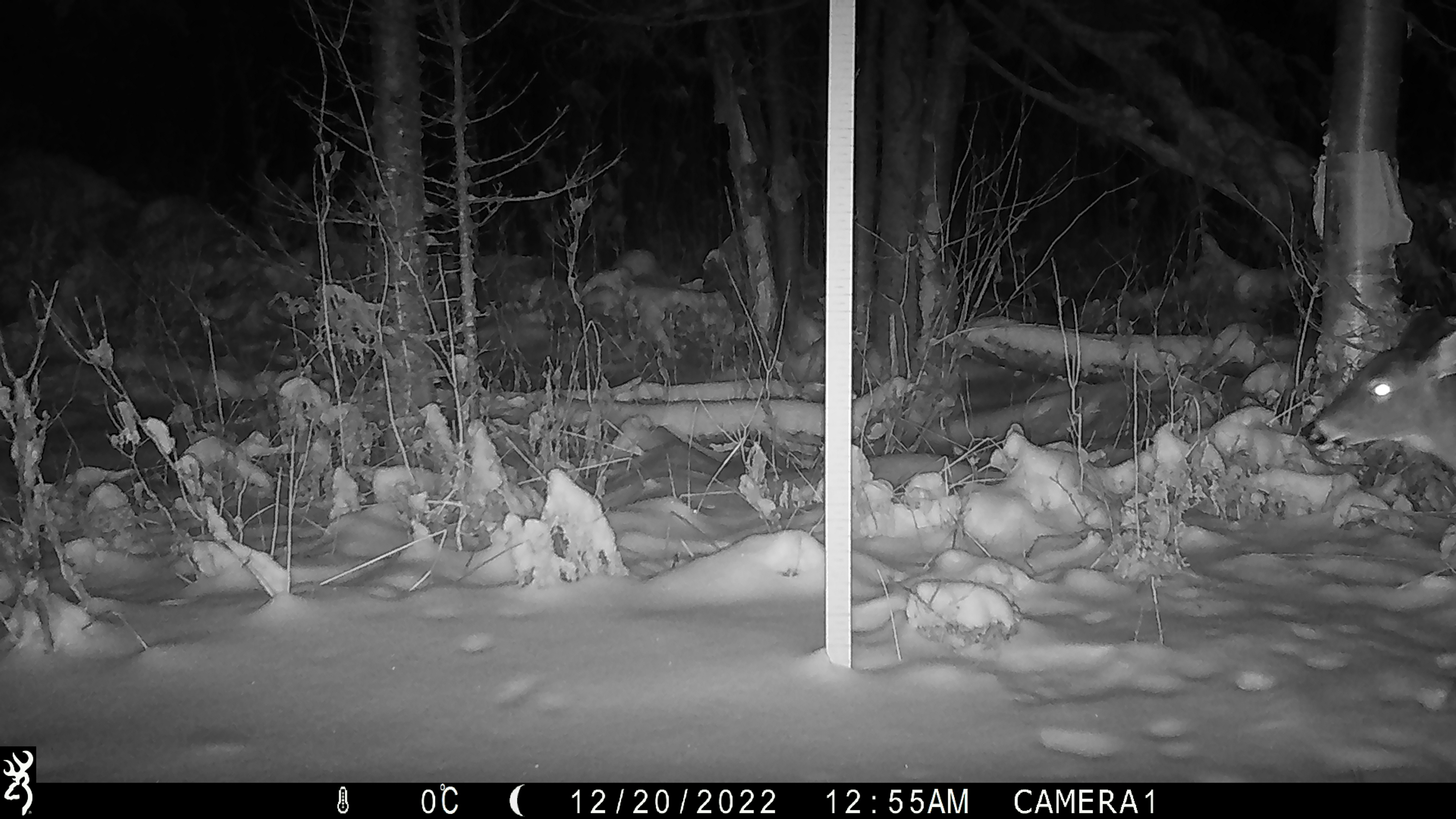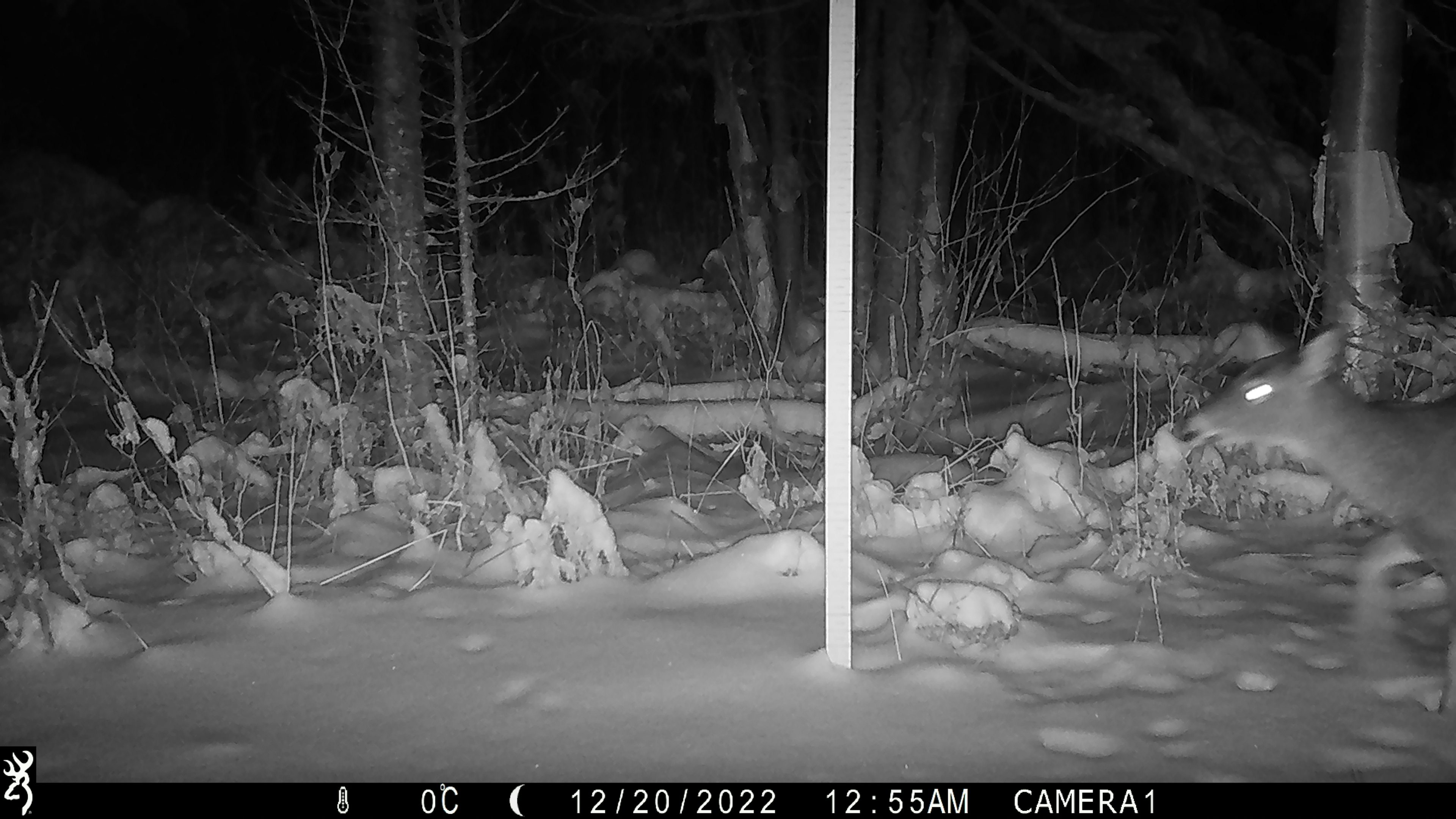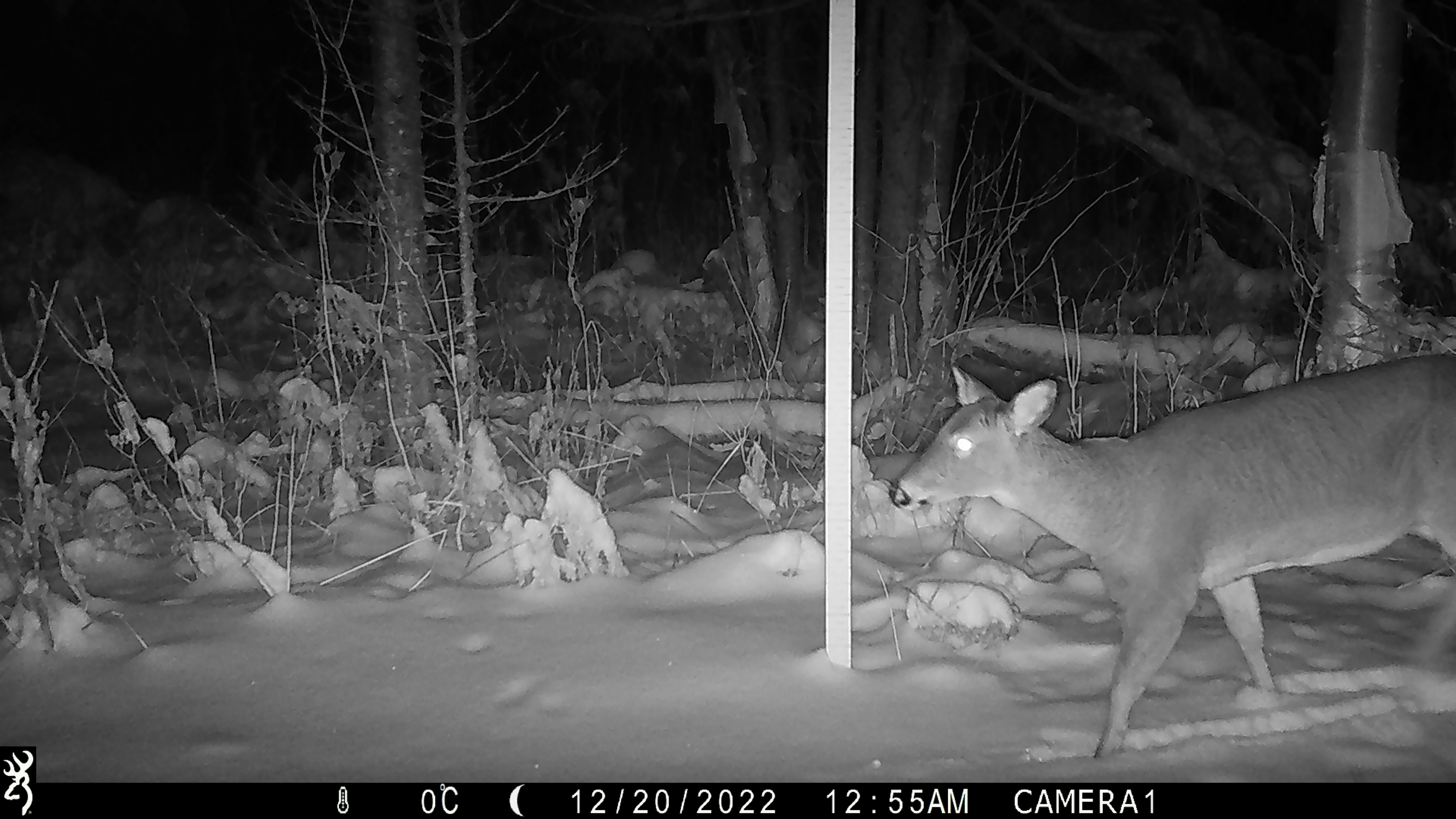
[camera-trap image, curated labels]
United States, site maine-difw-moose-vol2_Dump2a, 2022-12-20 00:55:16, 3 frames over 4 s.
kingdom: Animalia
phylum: Chordata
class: Mammalia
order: Artiodactyla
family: Cervidae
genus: Odocoileus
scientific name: Odocoileus virginianus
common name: white-tailed deer